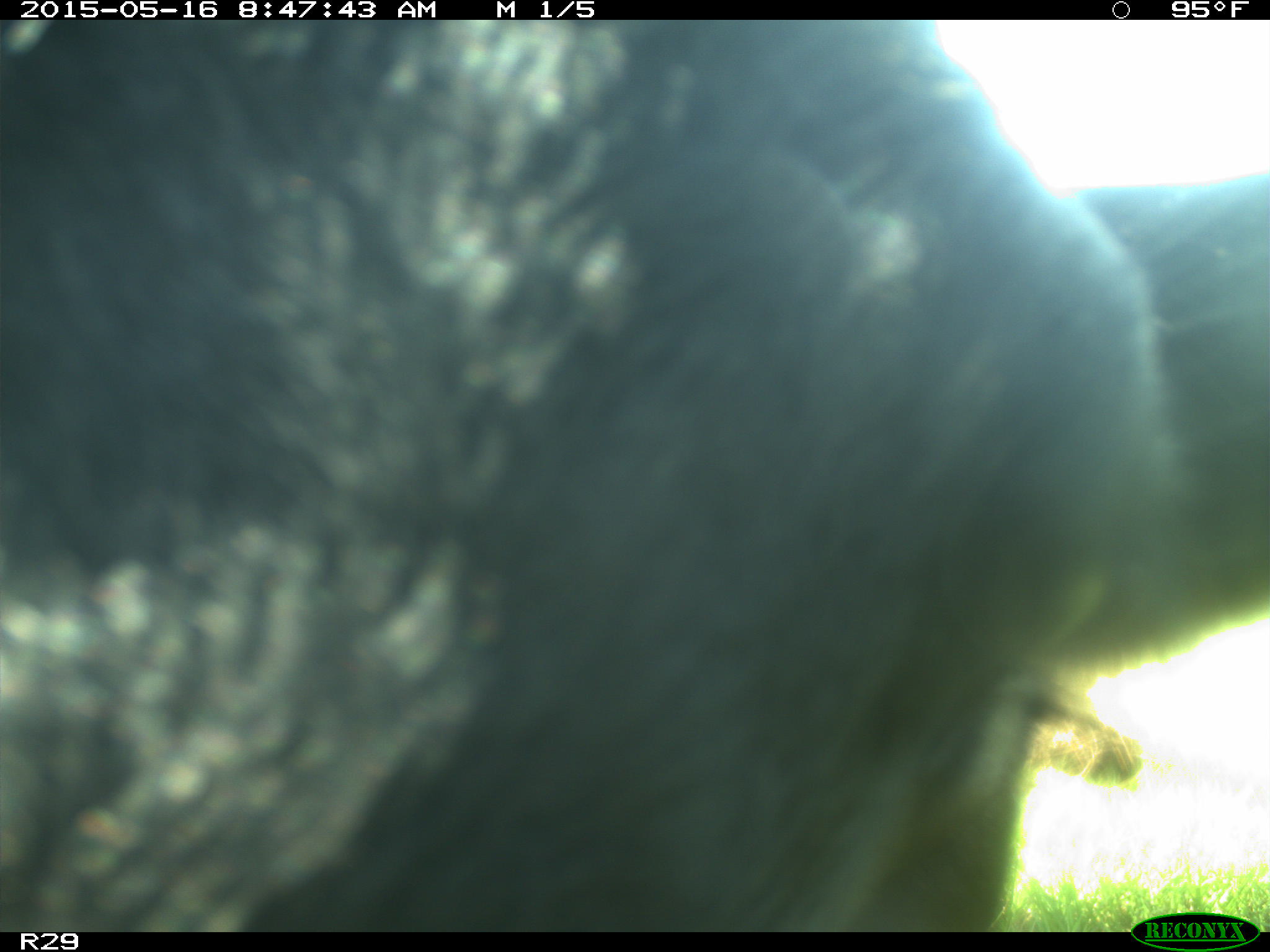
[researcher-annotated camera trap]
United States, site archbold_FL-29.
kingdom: Animalia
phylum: Chordata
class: Mammalia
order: Artiodactyla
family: Bovidae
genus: Bos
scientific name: Bos taurus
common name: domestic cow